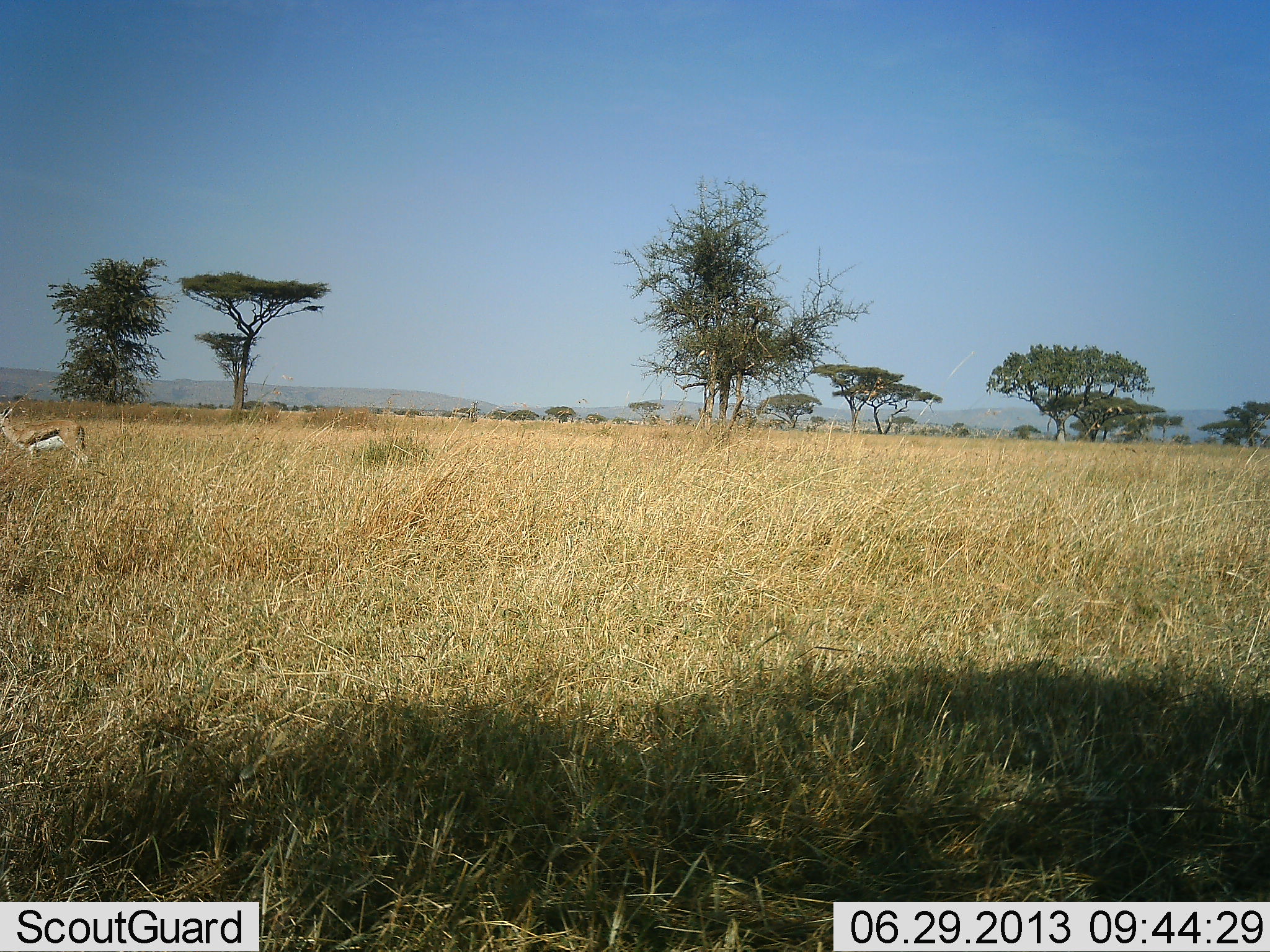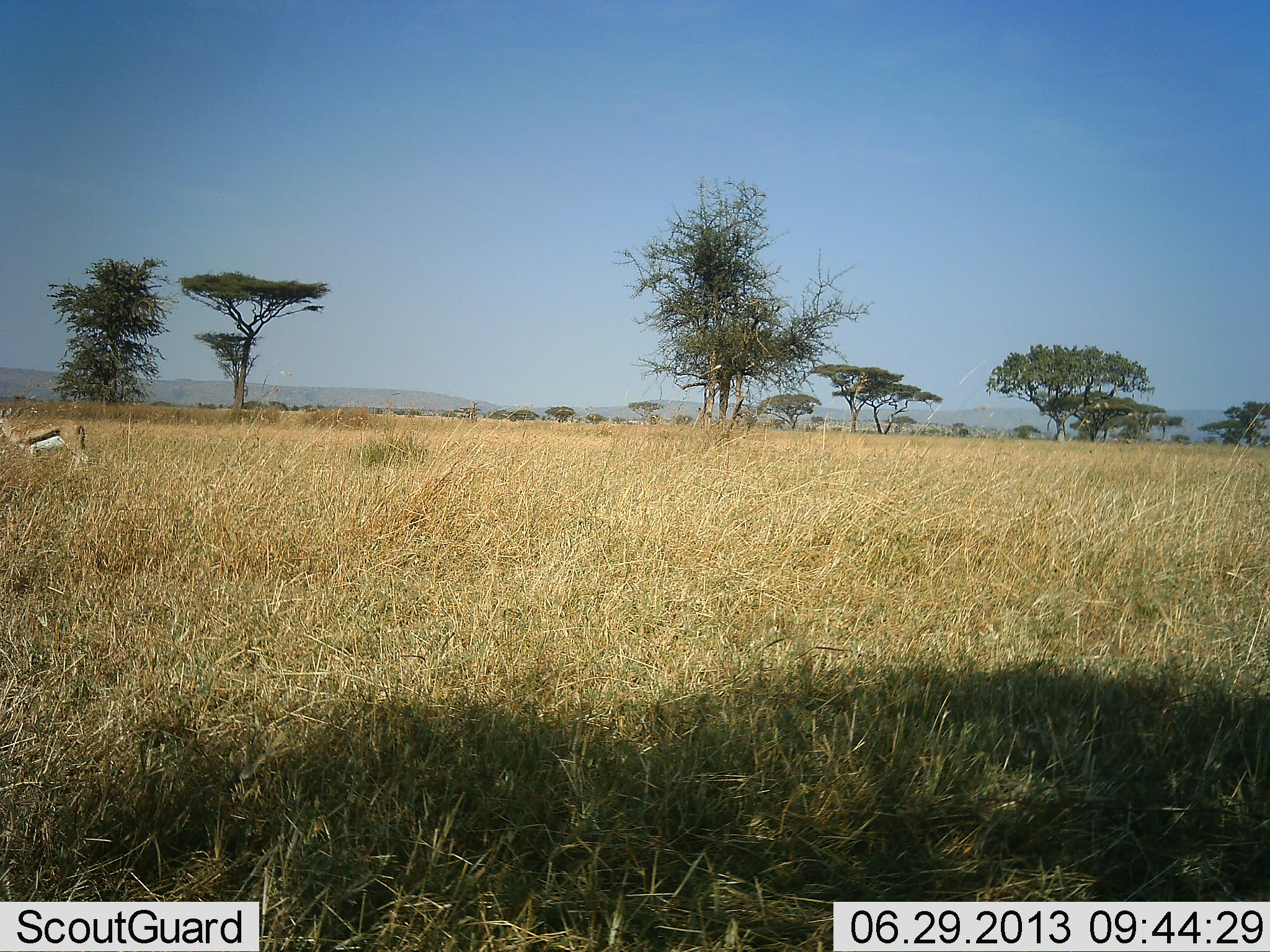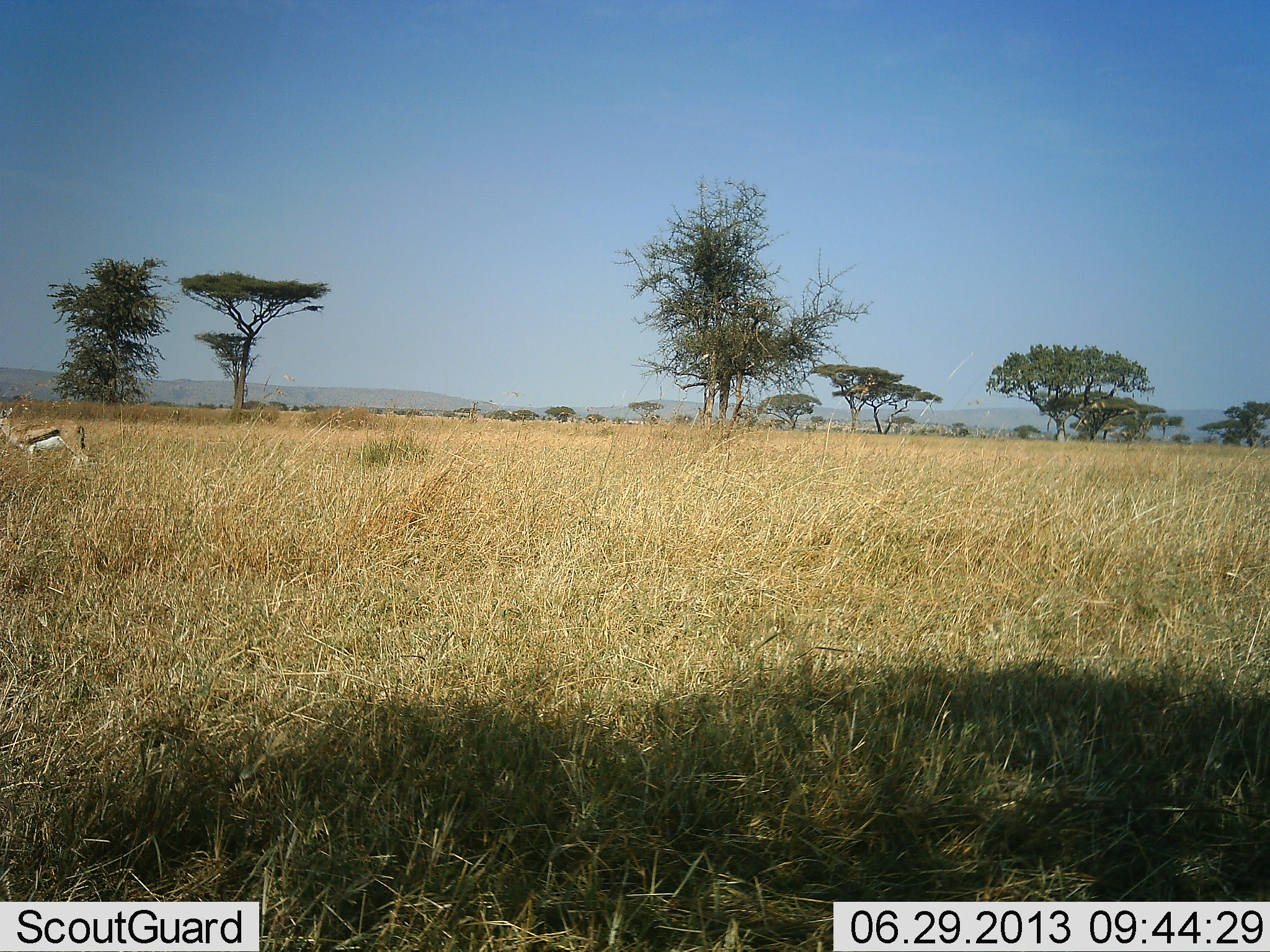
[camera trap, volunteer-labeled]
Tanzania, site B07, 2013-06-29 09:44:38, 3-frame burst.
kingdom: Animalia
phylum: Chordata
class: Mammalia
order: Artiodactyla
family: Bovidae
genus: Eudorcas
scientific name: Eudorcas thomsonii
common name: thomson's gazelle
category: gazellethomsons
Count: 1.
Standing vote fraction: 90%.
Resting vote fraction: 0%.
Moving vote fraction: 10%.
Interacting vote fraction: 0%.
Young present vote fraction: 0%.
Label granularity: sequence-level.